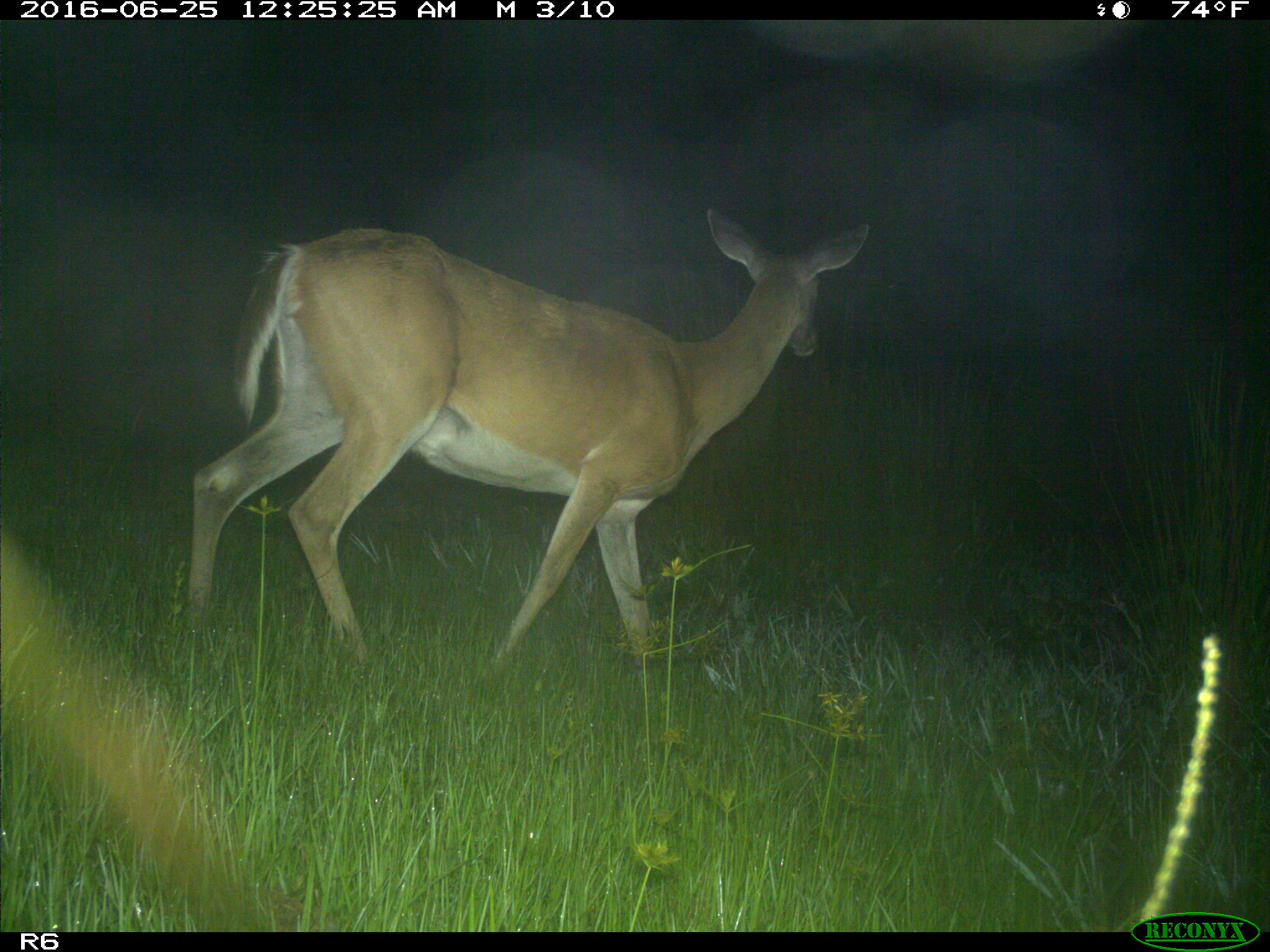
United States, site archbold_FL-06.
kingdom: Animalia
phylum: Chordata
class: Mammalia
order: Artiodactyla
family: Cervidae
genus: Odocoileus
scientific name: Odocoileus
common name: deer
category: unidentified deer